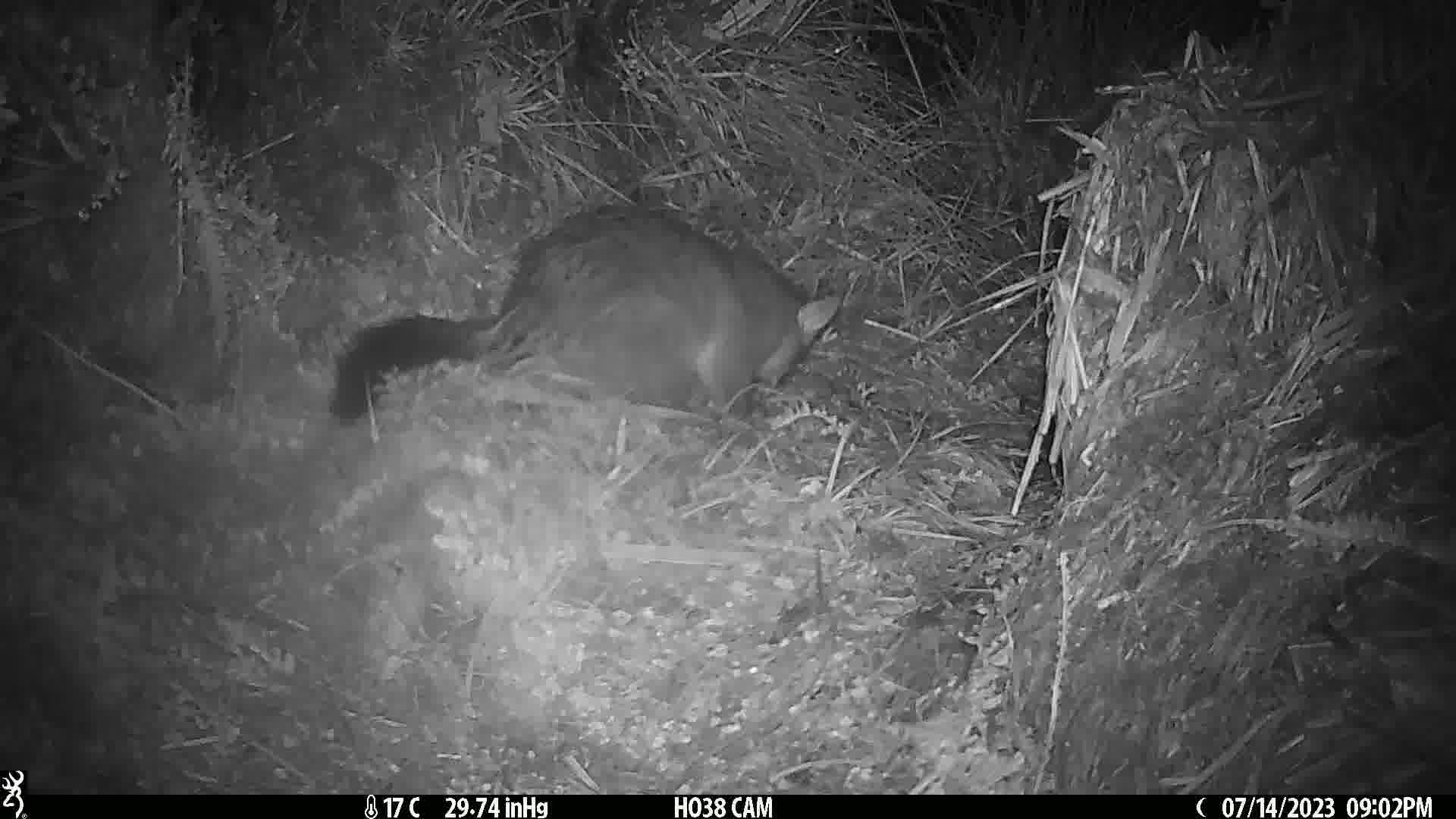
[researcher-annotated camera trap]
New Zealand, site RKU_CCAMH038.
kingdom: Animalia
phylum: Chordata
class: Mammalia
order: Diprotodontia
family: Phalangeridae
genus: Trichosurus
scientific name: Trichosurus vulpecula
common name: common brushtail possum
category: possum